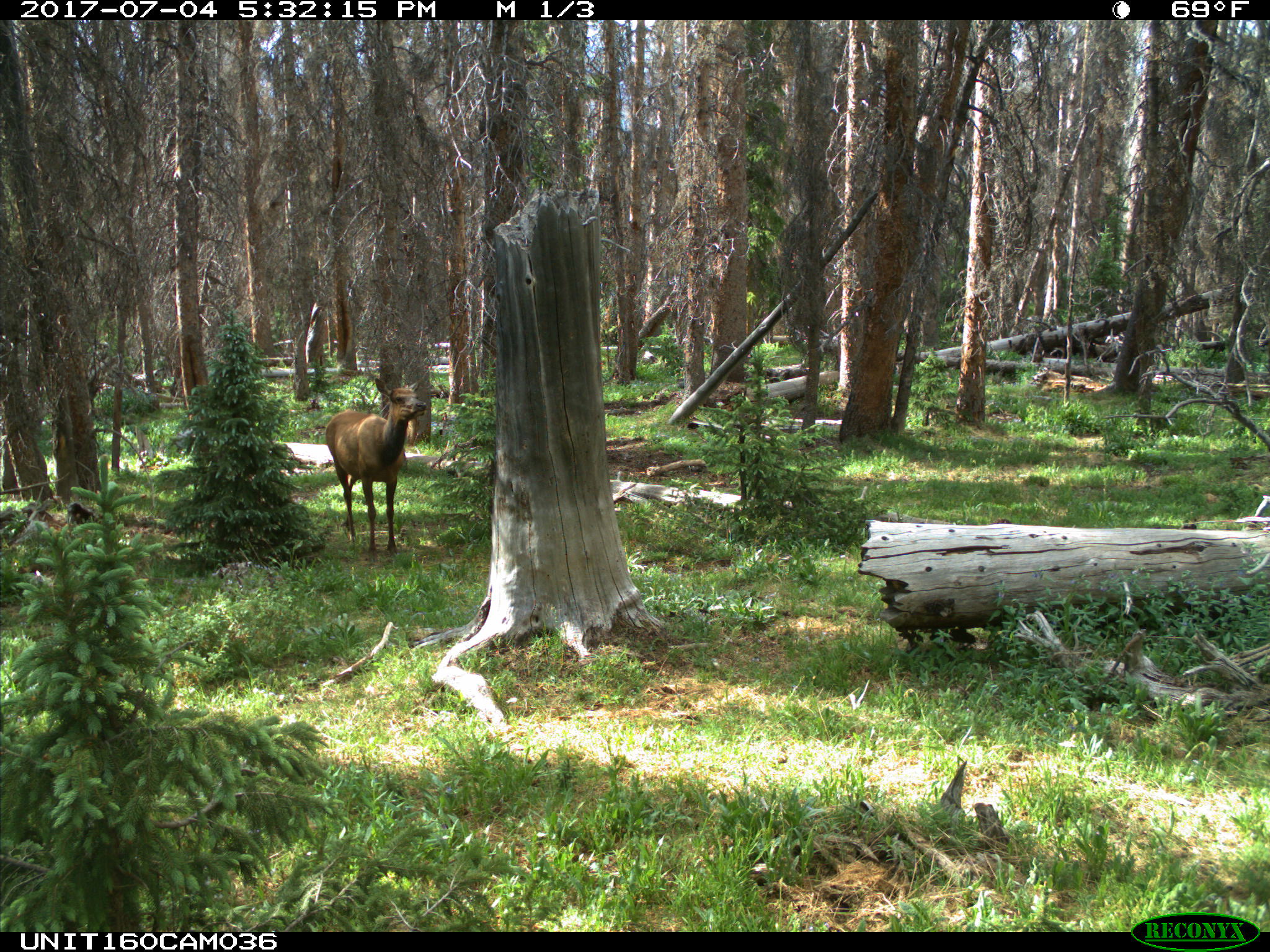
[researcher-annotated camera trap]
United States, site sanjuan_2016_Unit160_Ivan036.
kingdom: Animalia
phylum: Chordata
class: Mammalia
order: Artiodactyla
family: Cervidae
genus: Cervus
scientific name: Cervus elaphus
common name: red deer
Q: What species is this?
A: Cervus elaphus (red deer).